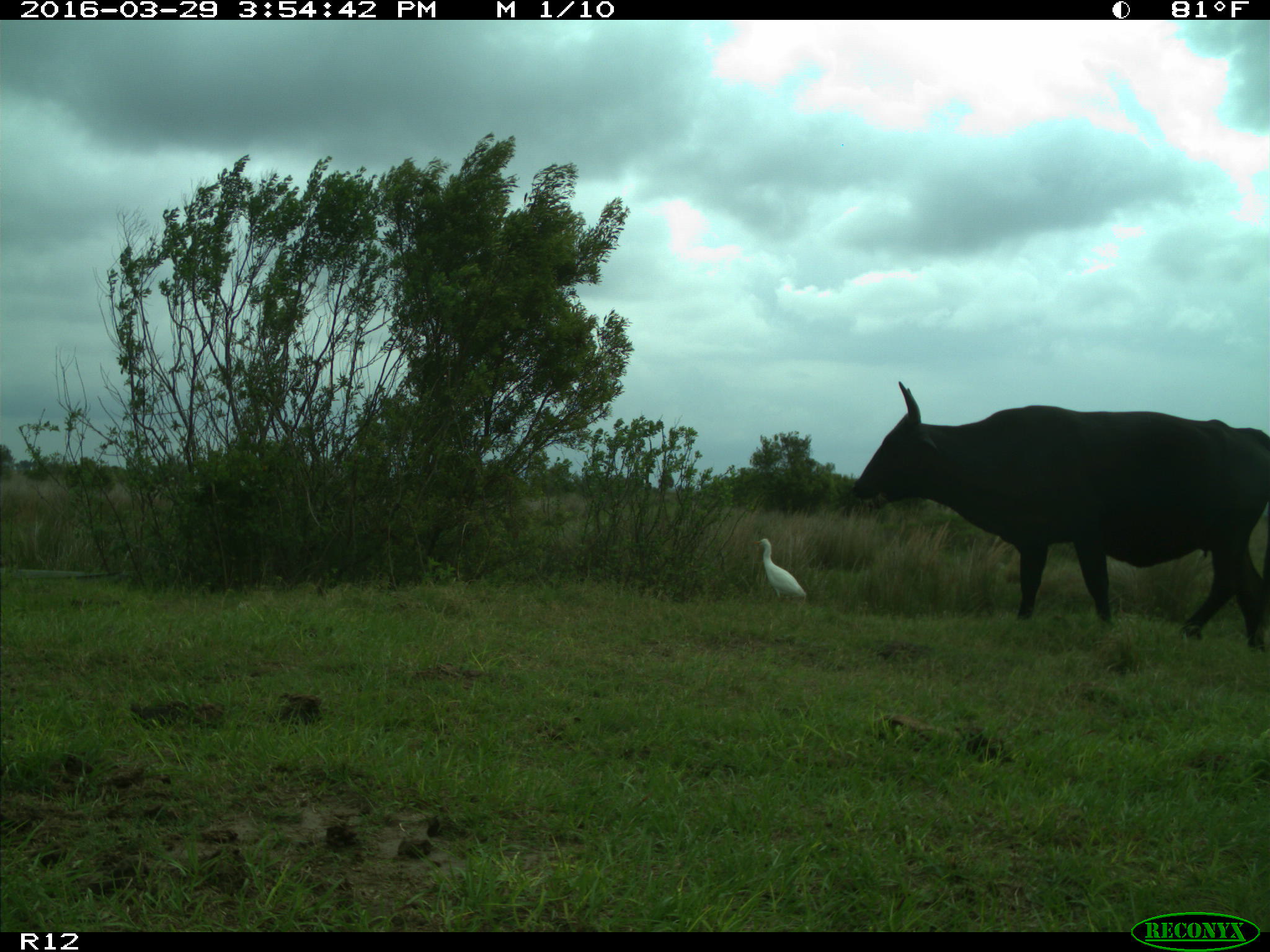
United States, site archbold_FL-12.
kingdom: Animalia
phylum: Chordata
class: Mammalia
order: Artiodactyla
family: Bovidae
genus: Bos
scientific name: Bos taurus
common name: domestic cow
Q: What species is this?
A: Bos taurus (domestic cow).